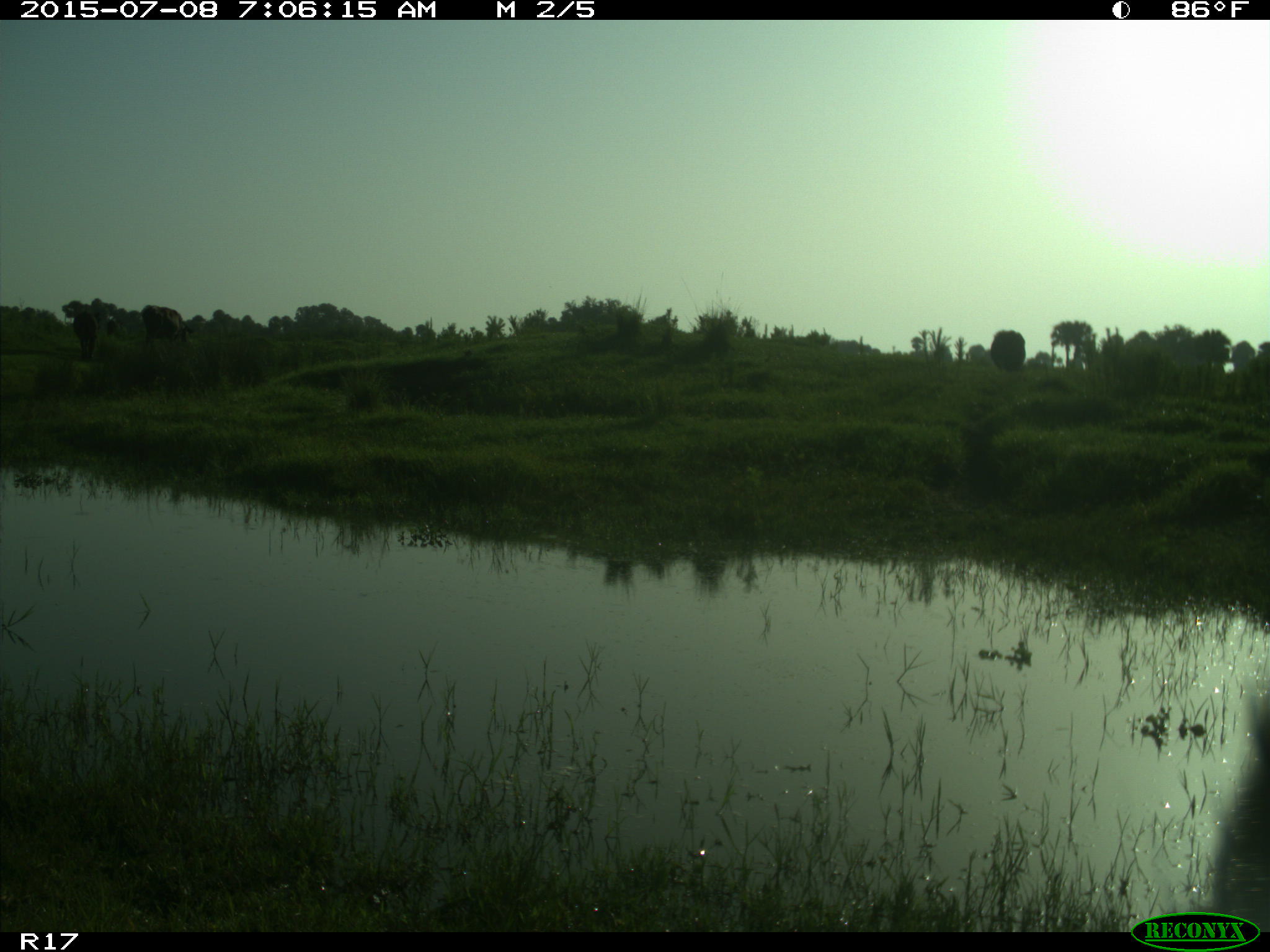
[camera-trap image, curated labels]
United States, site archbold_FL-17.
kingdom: Animalia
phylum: Chordata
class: Mammalia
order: Artiodactyla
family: Bovidae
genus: Bos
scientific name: Bos taurus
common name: domestic cow